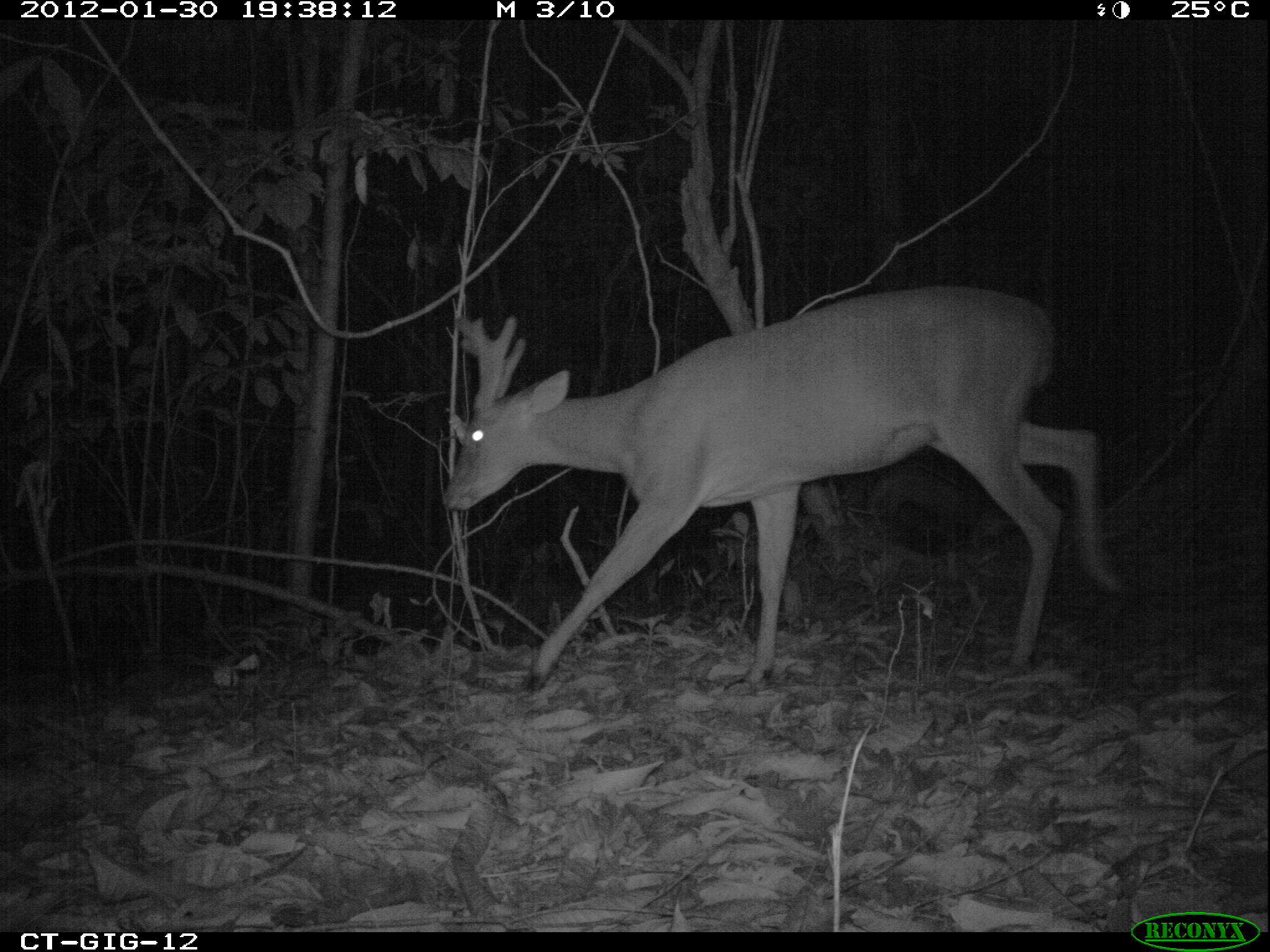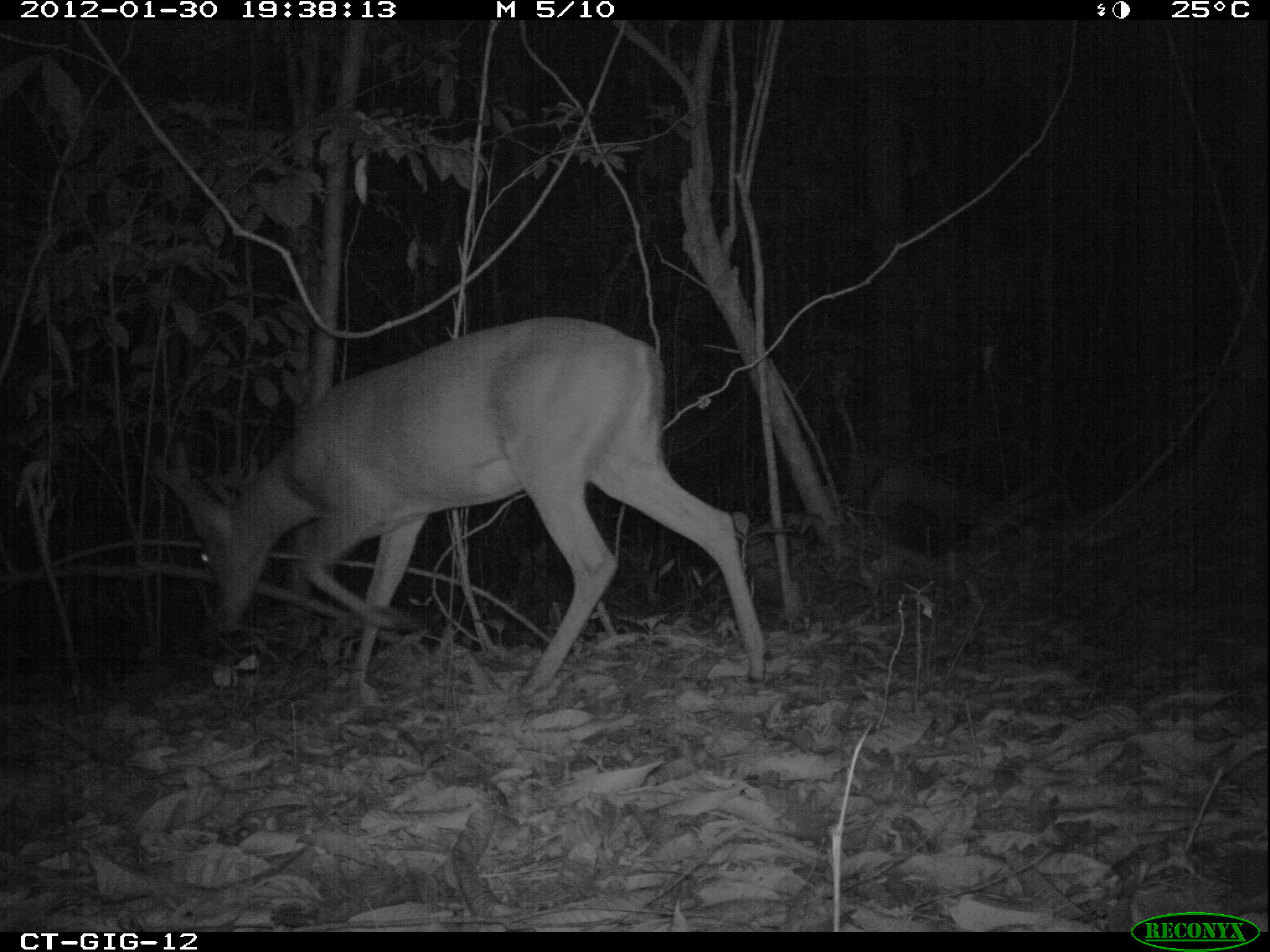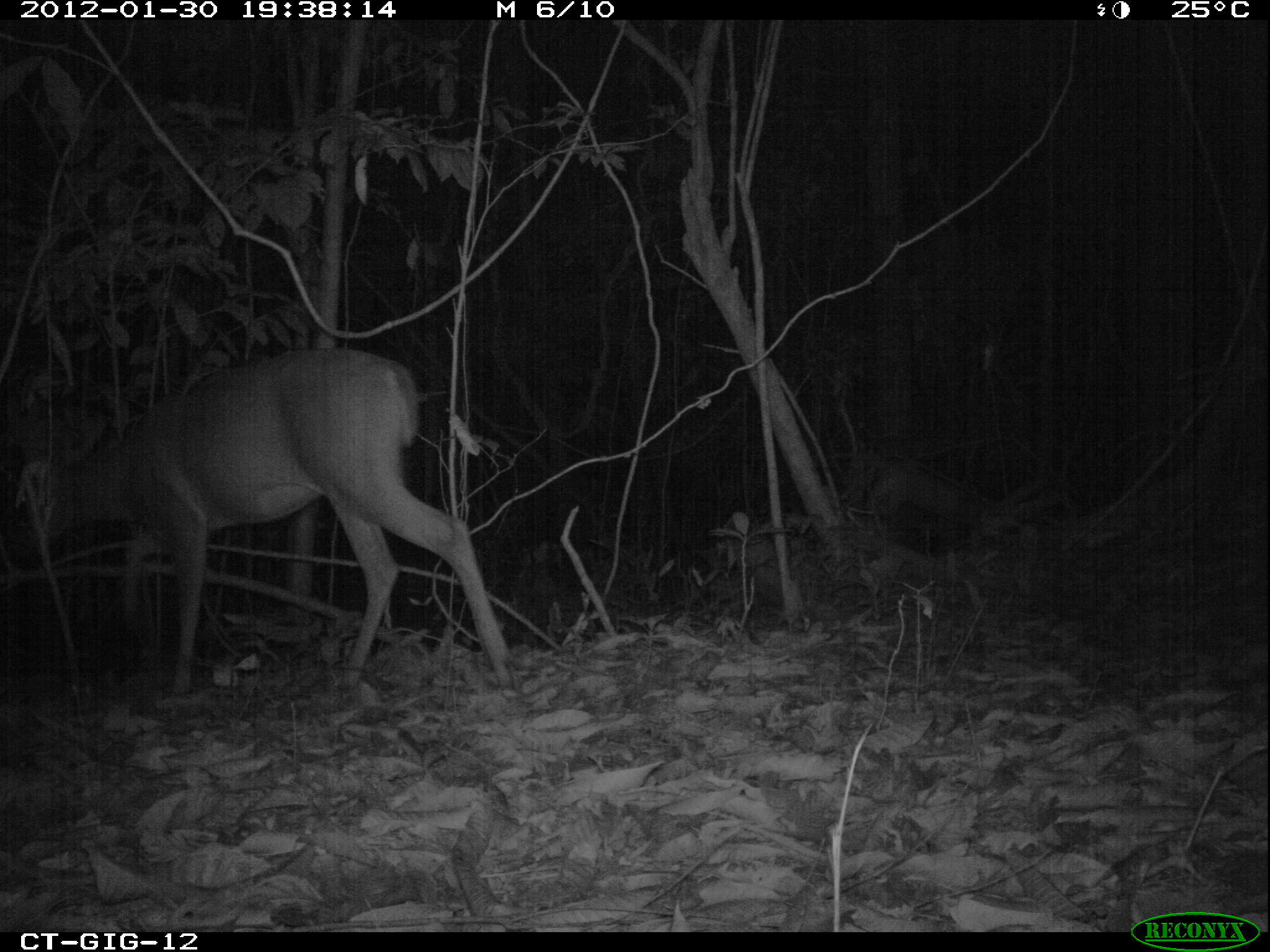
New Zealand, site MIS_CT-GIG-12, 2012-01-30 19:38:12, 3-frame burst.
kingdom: Animalia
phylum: Chordata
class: Mammalia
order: Artiodactyla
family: Cervidae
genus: Odocoileus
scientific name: Odocoileus virginianus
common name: white-tailed deer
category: white tailed deer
White tailed deer (white-tailed deer) (Odocoileus virginianus).